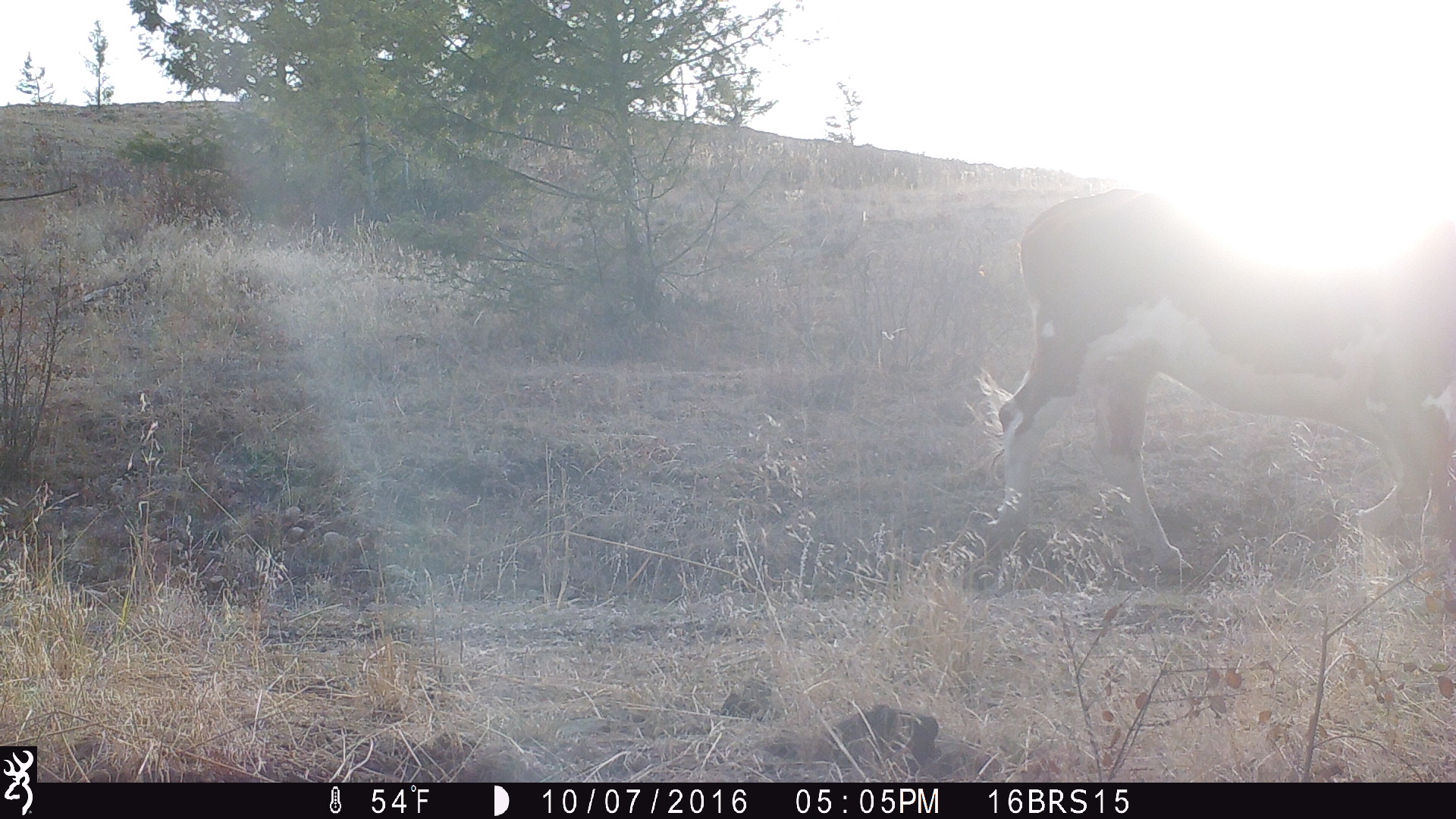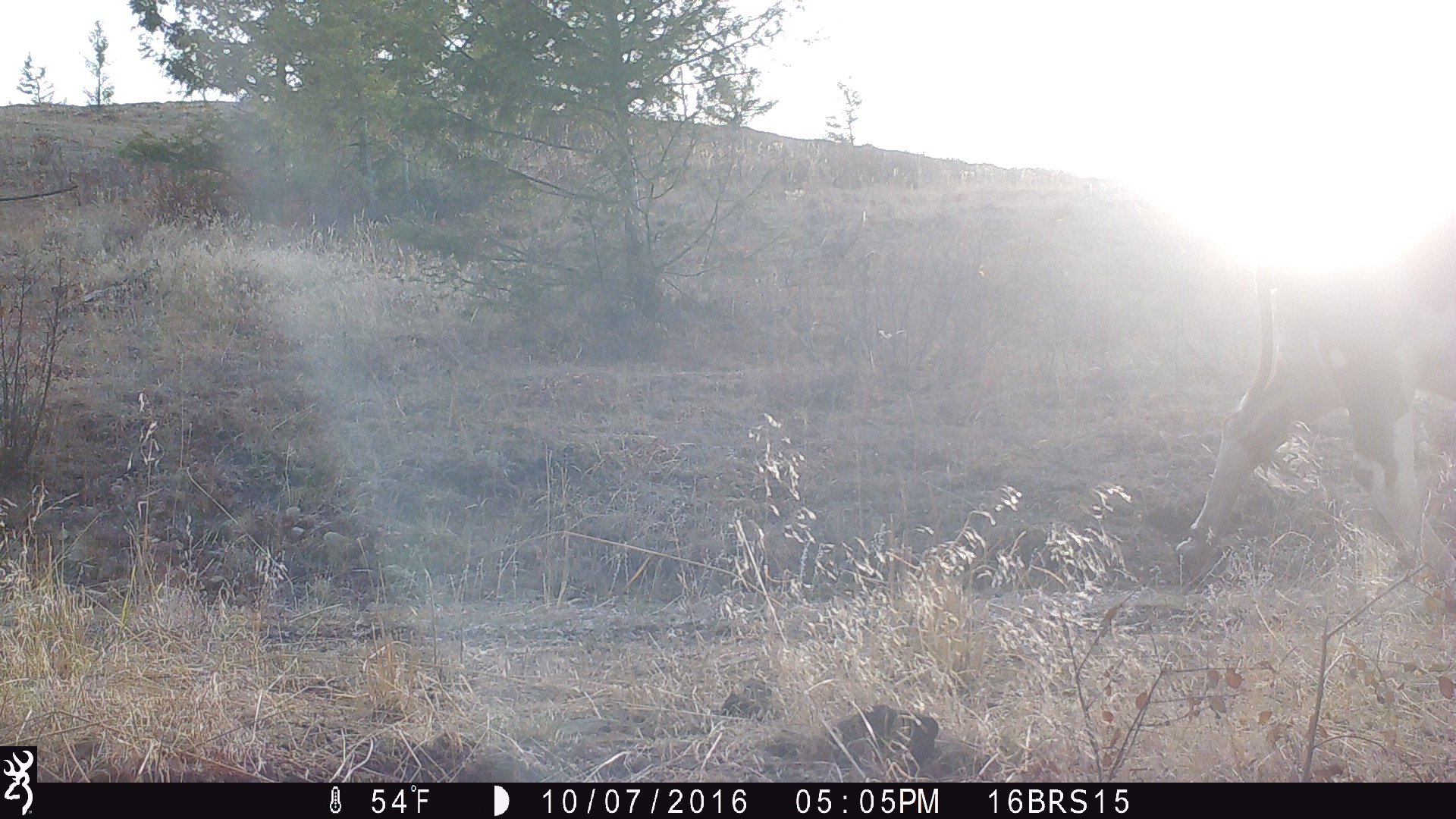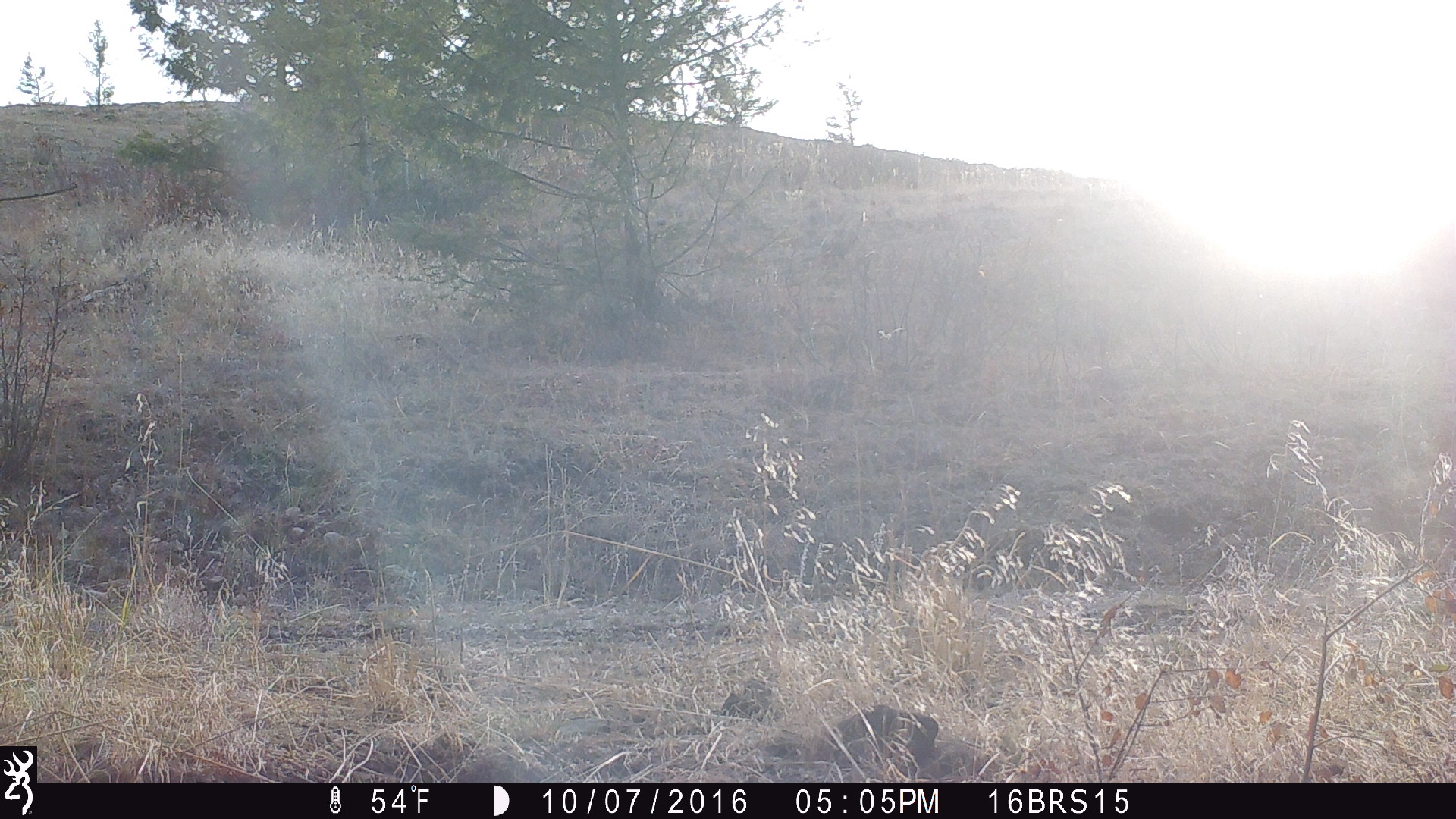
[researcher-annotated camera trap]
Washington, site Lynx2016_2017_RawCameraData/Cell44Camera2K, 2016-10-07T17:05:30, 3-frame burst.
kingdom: Animalia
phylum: Chordata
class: Mammalia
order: Artiodactyla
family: Bovidae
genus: Bos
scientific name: Bos taurus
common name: domestic cattle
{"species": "domestic cattle (Bos taurus)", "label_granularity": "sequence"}